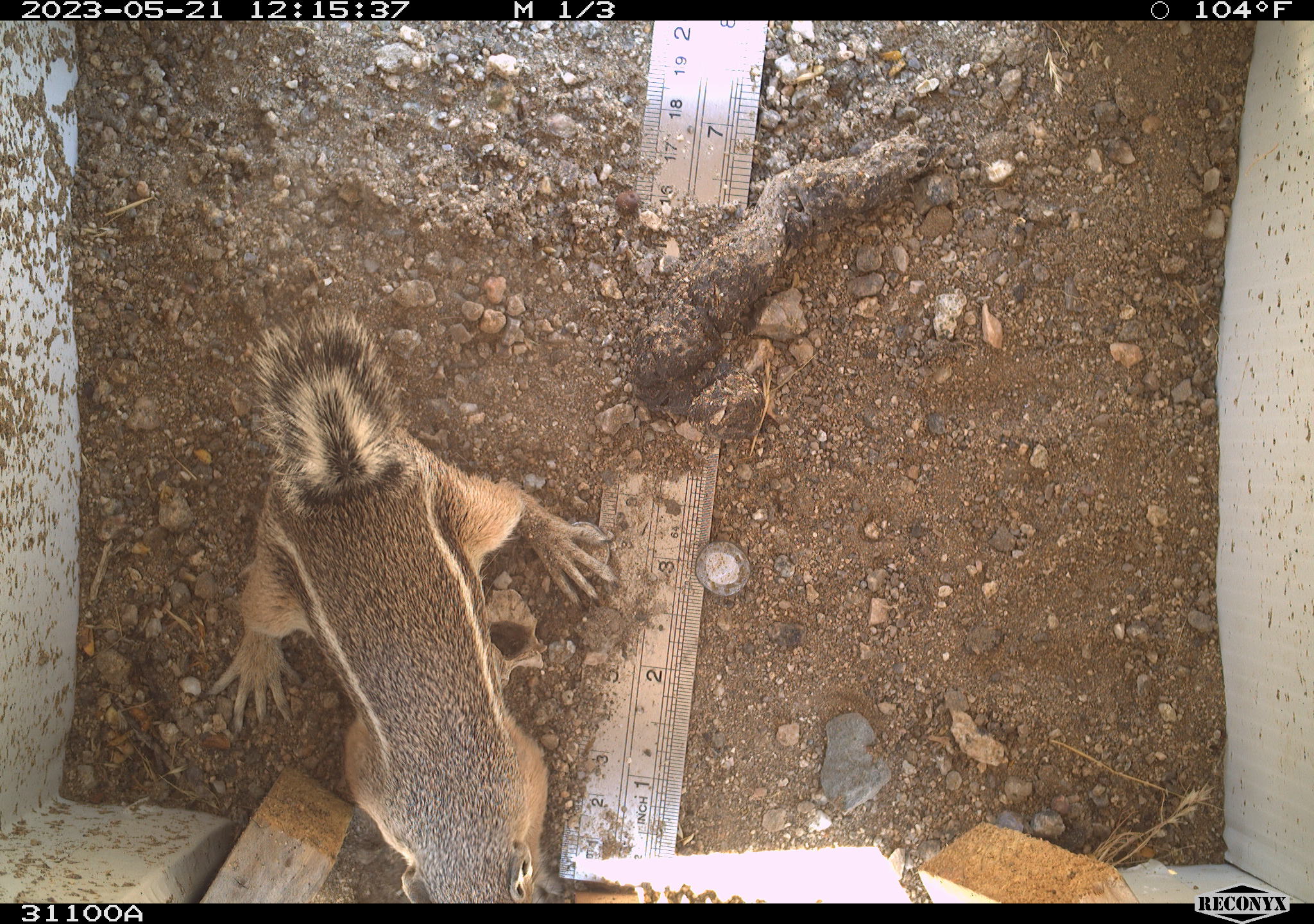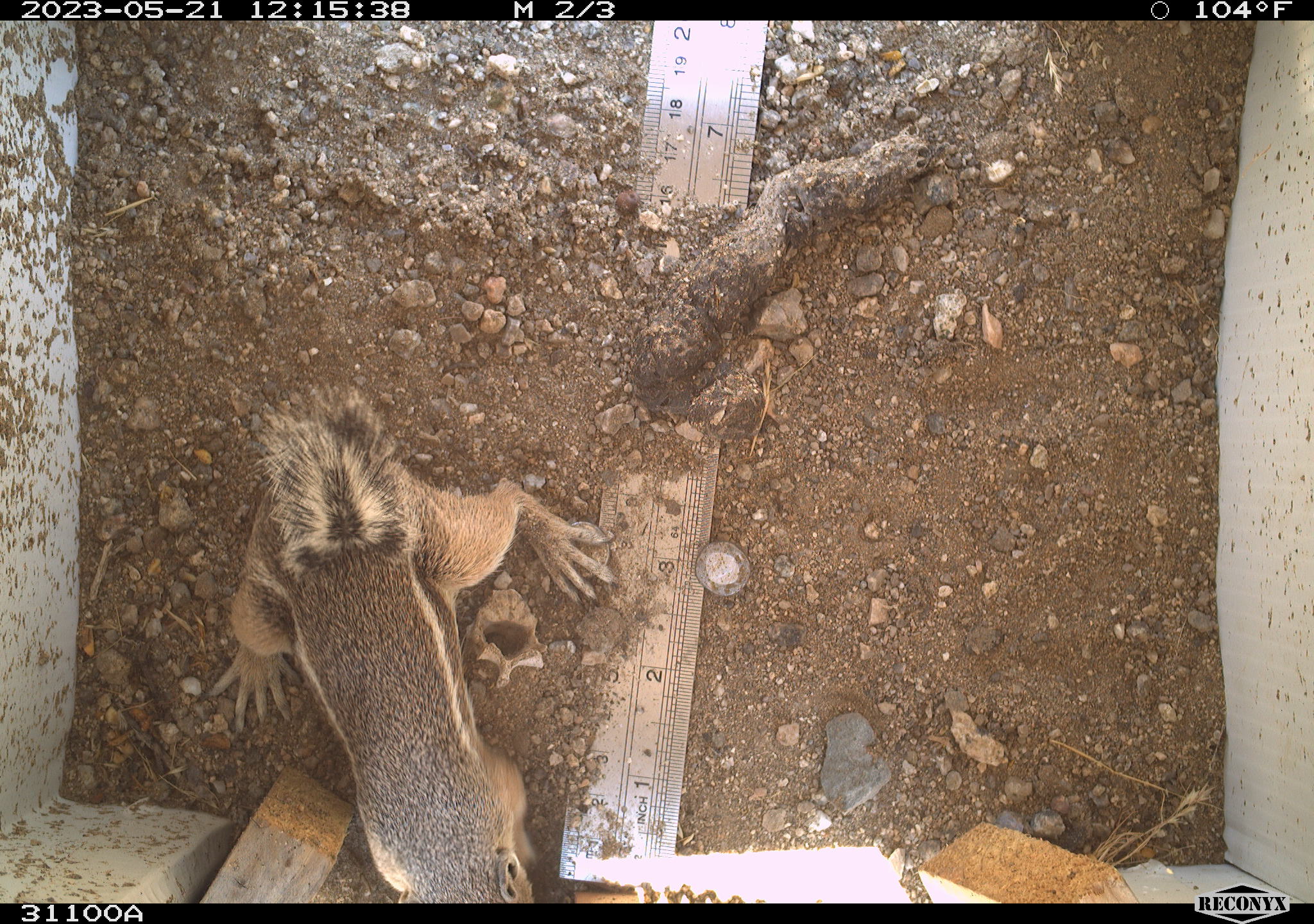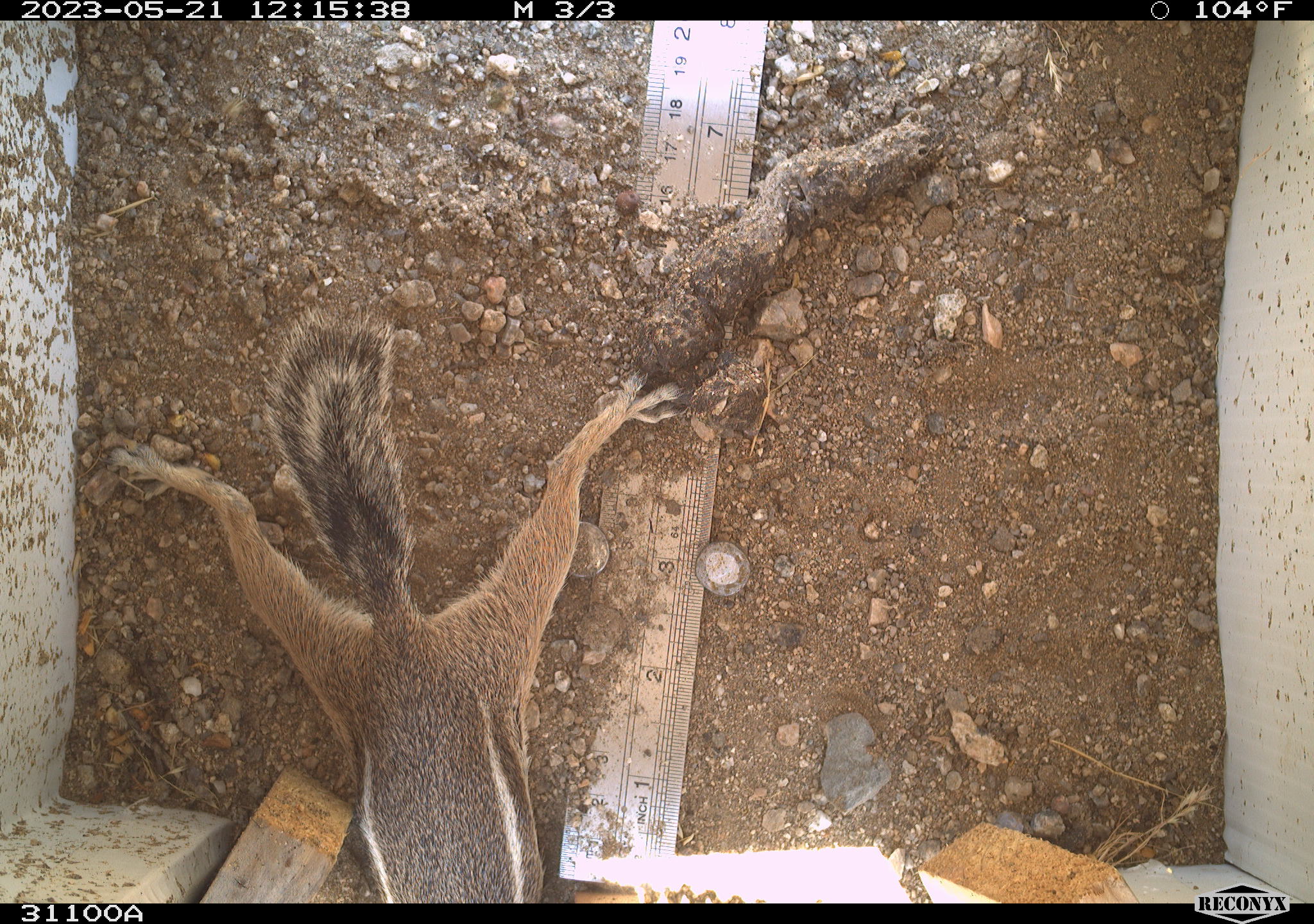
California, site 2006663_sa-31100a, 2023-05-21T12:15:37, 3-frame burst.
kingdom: Animalia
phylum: Chordata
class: Mammalia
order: Rodentia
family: Sciuridae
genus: Ammospermophilus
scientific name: Ammospermophilus leucurus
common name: white-tailed antelope squirrel